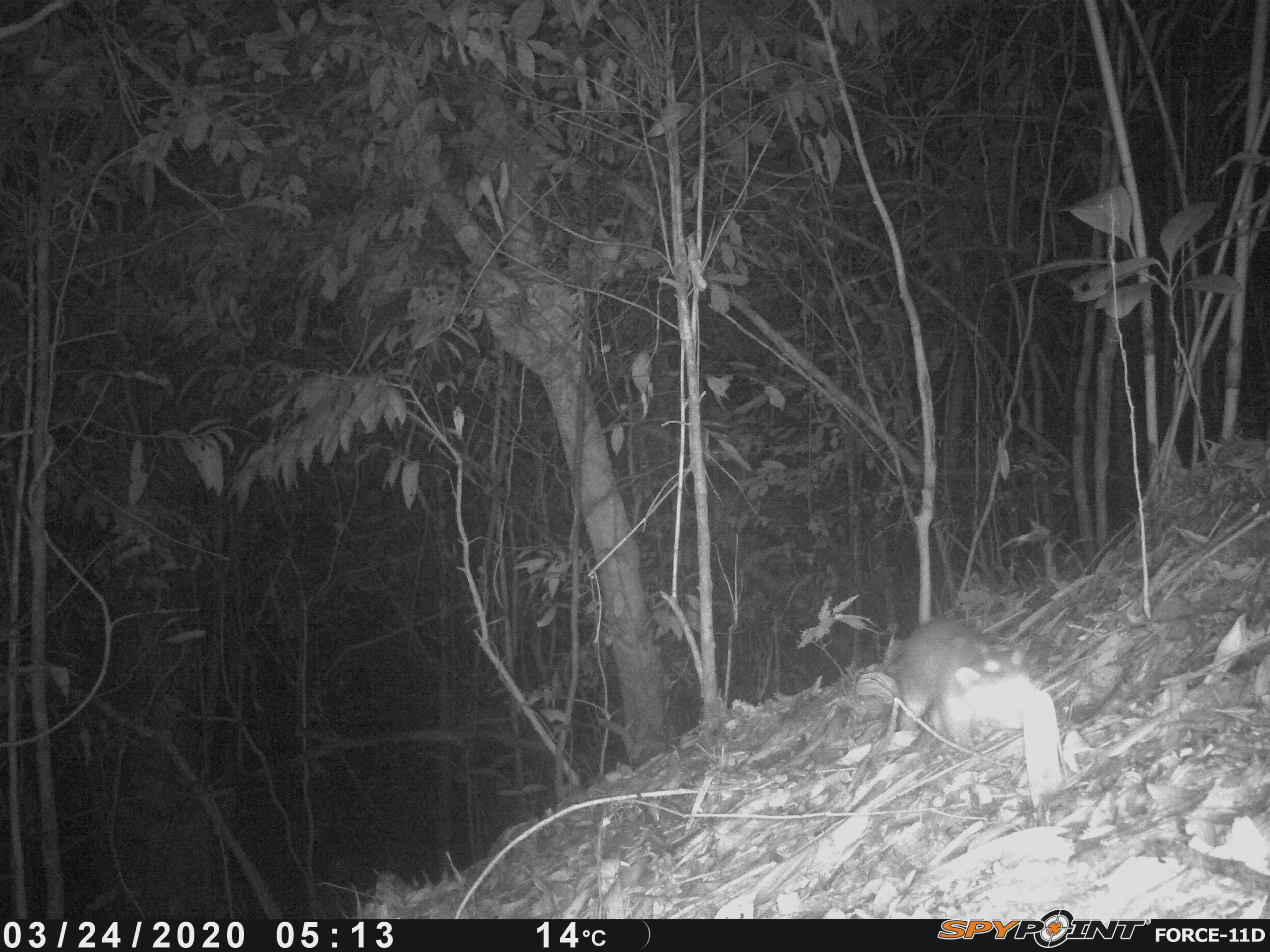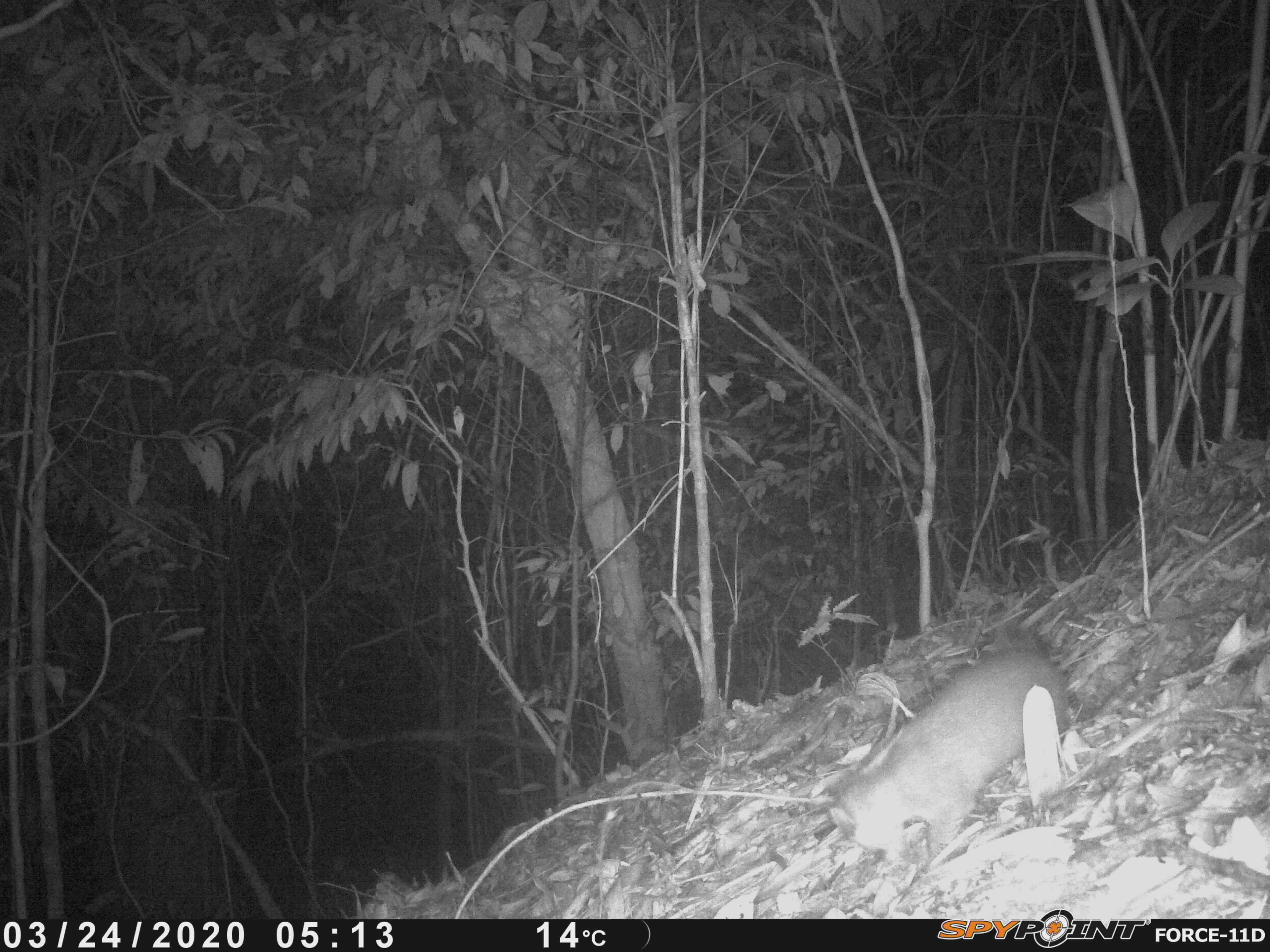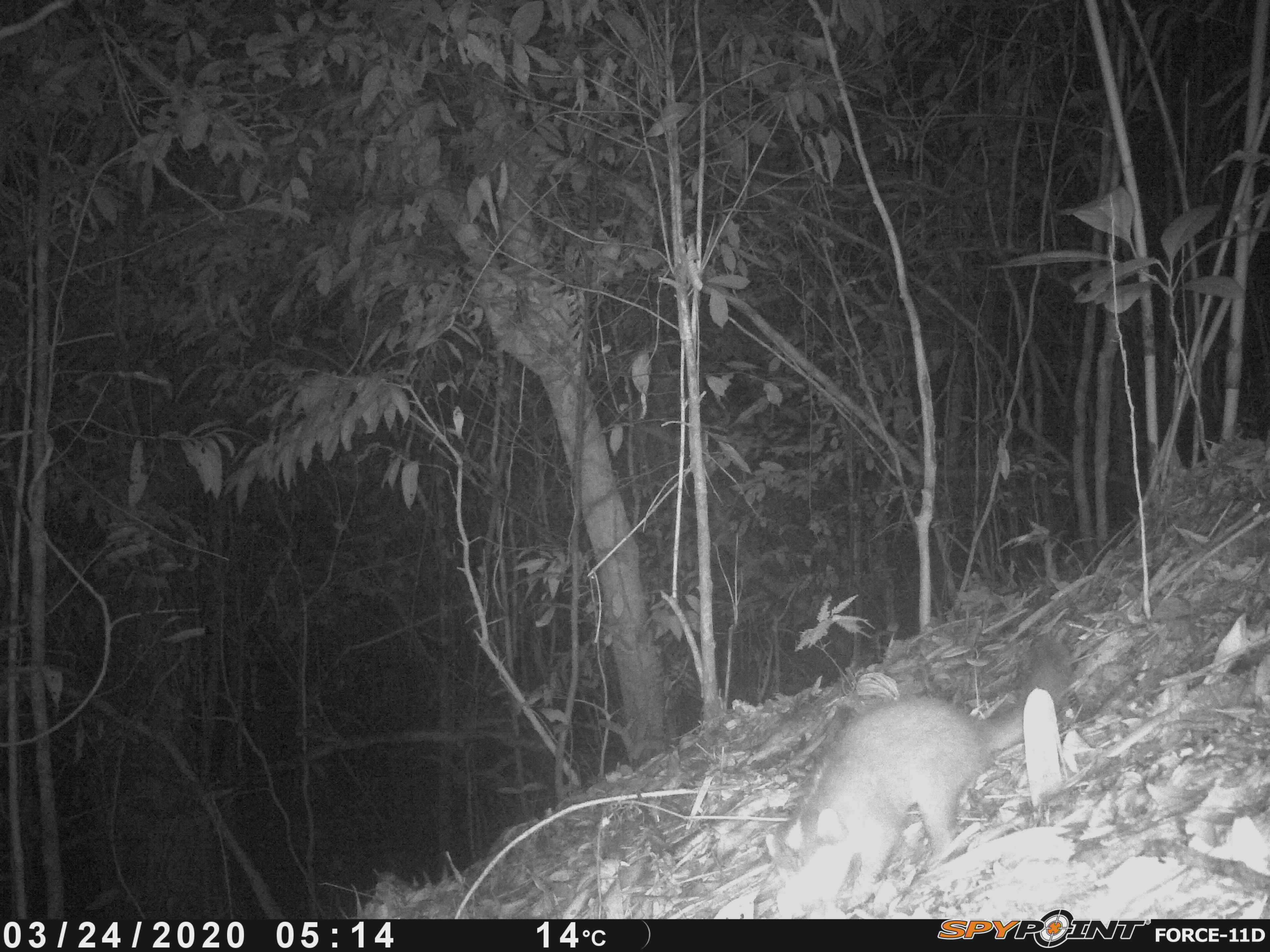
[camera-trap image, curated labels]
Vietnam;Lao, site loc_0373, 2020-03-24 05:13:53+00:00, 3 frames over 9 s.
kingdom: Animalia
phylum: Chordata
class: Mammalia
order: Carnivora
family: Mustelidae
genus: Melogale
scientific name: Melogale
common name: ferret badger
Ferret badger (Melogale). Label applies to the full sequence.